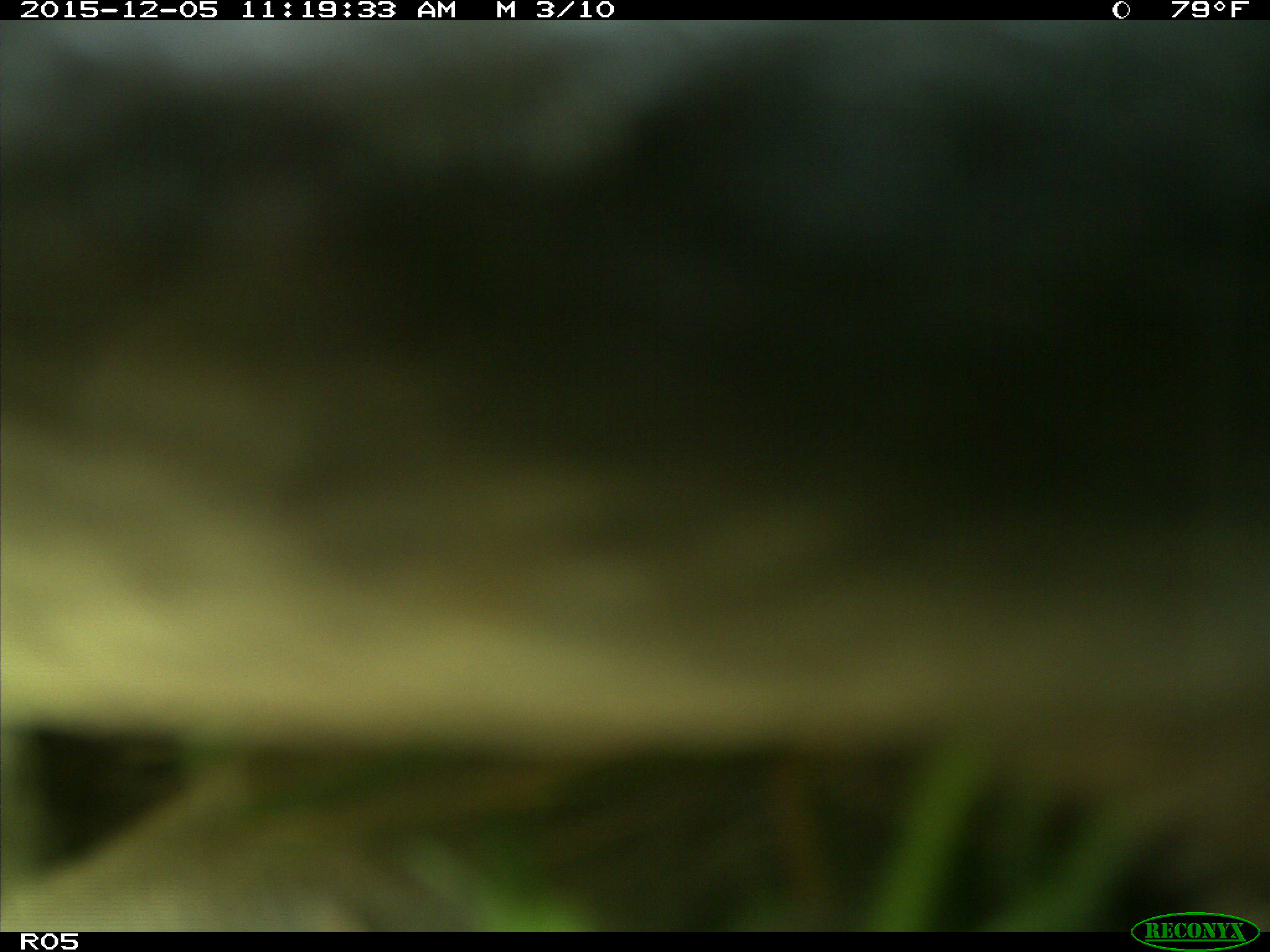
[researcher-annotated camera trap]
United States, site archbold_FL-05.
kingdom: Animalia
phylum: Chordata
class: Mammalia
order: Artiodactyla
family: Bovidae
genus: Bos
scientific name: Bos taurus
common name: domestic cow